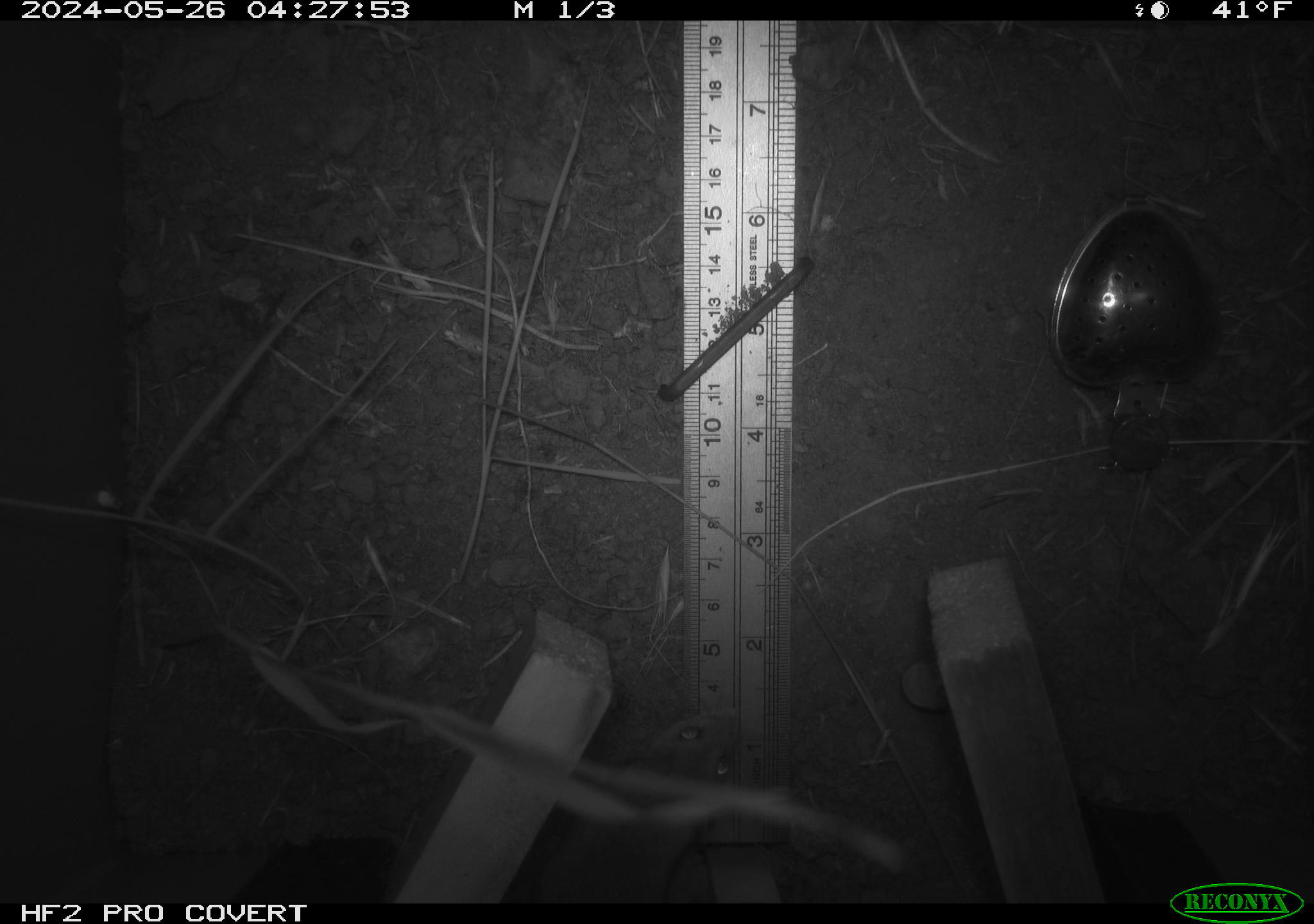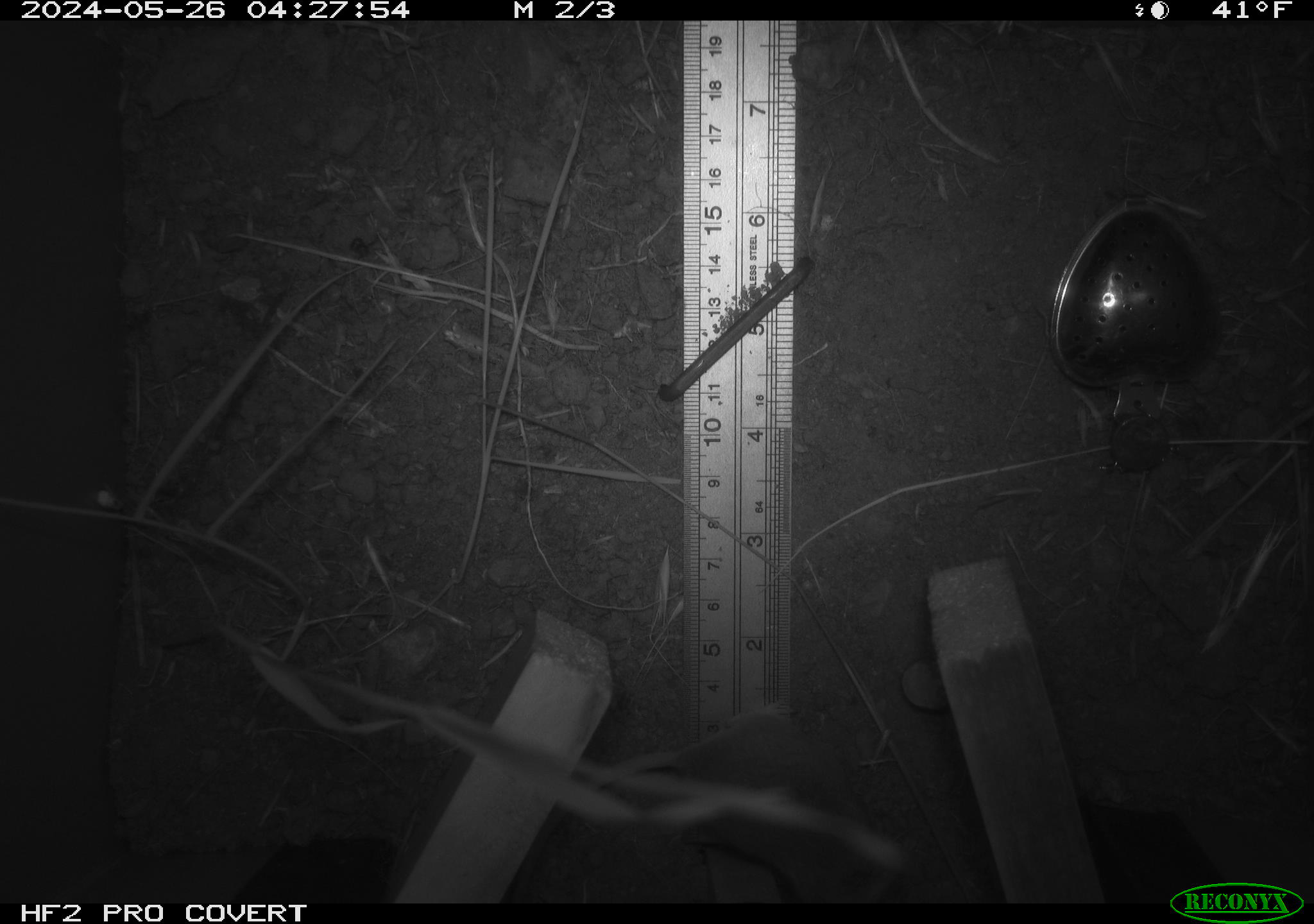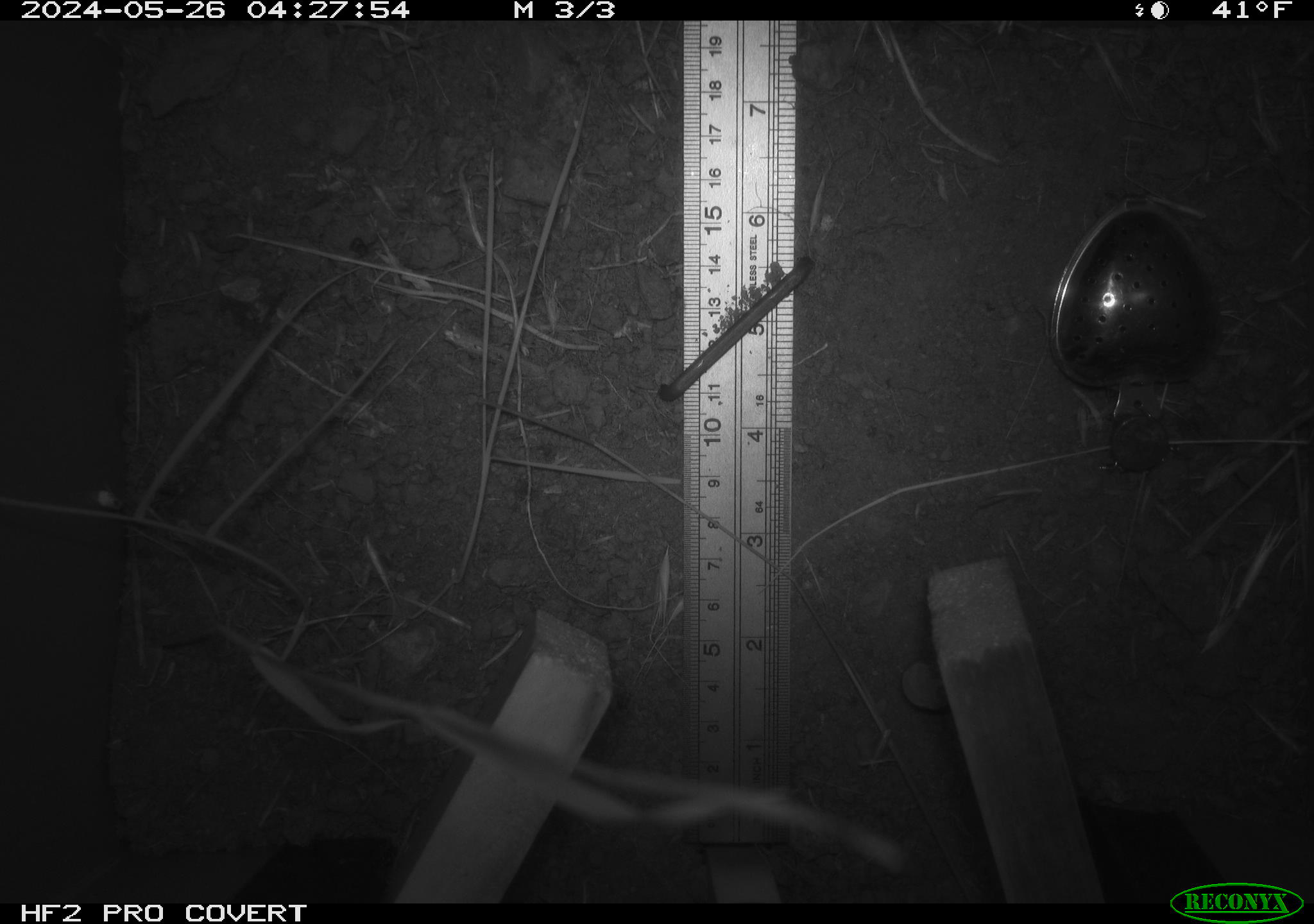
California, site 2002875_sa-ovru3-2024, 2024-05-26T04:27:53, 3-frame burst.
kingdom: Animalia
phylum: Chordata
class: Mammalia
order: Rodentia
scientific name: Rodentia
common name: rodent